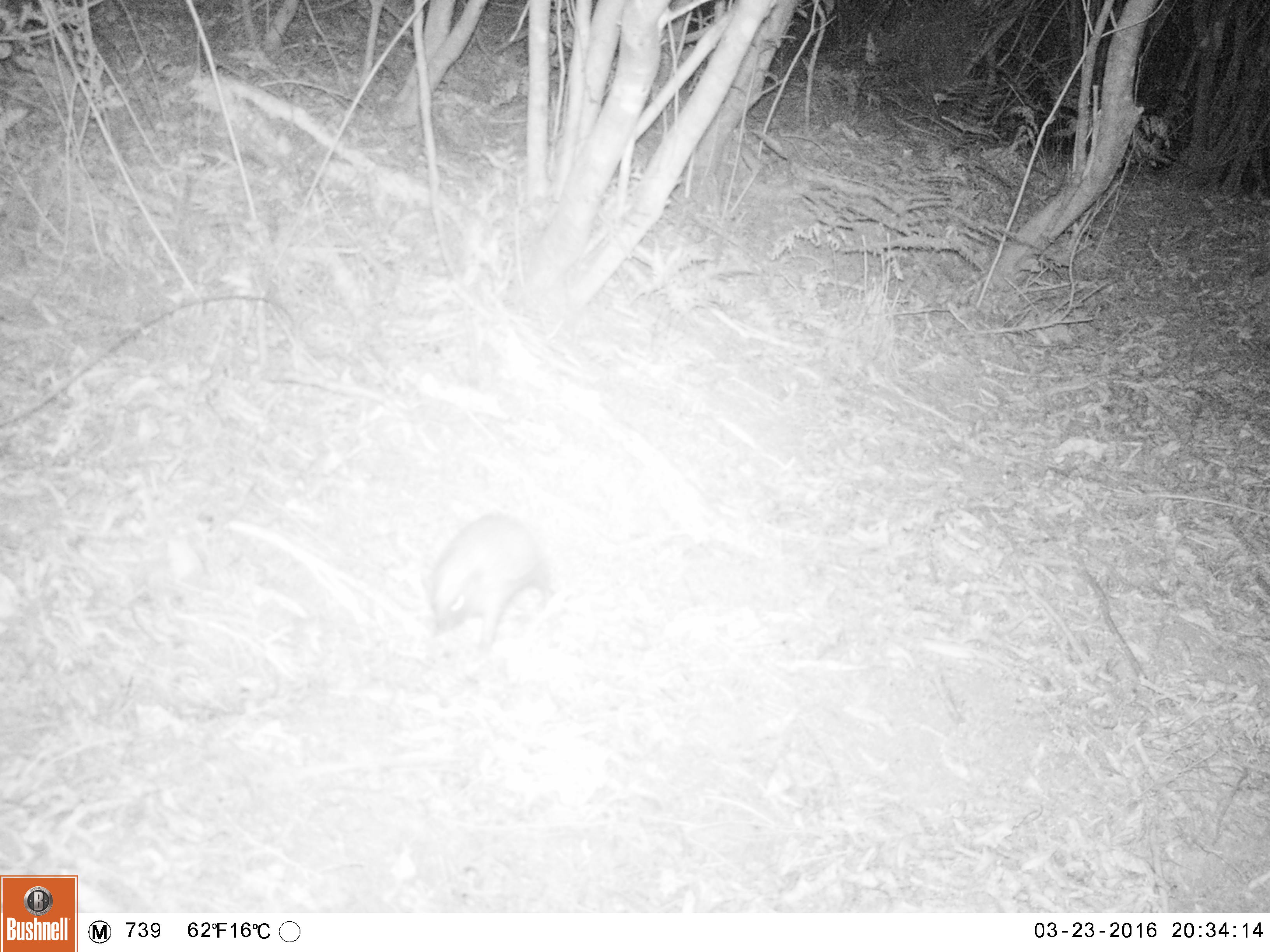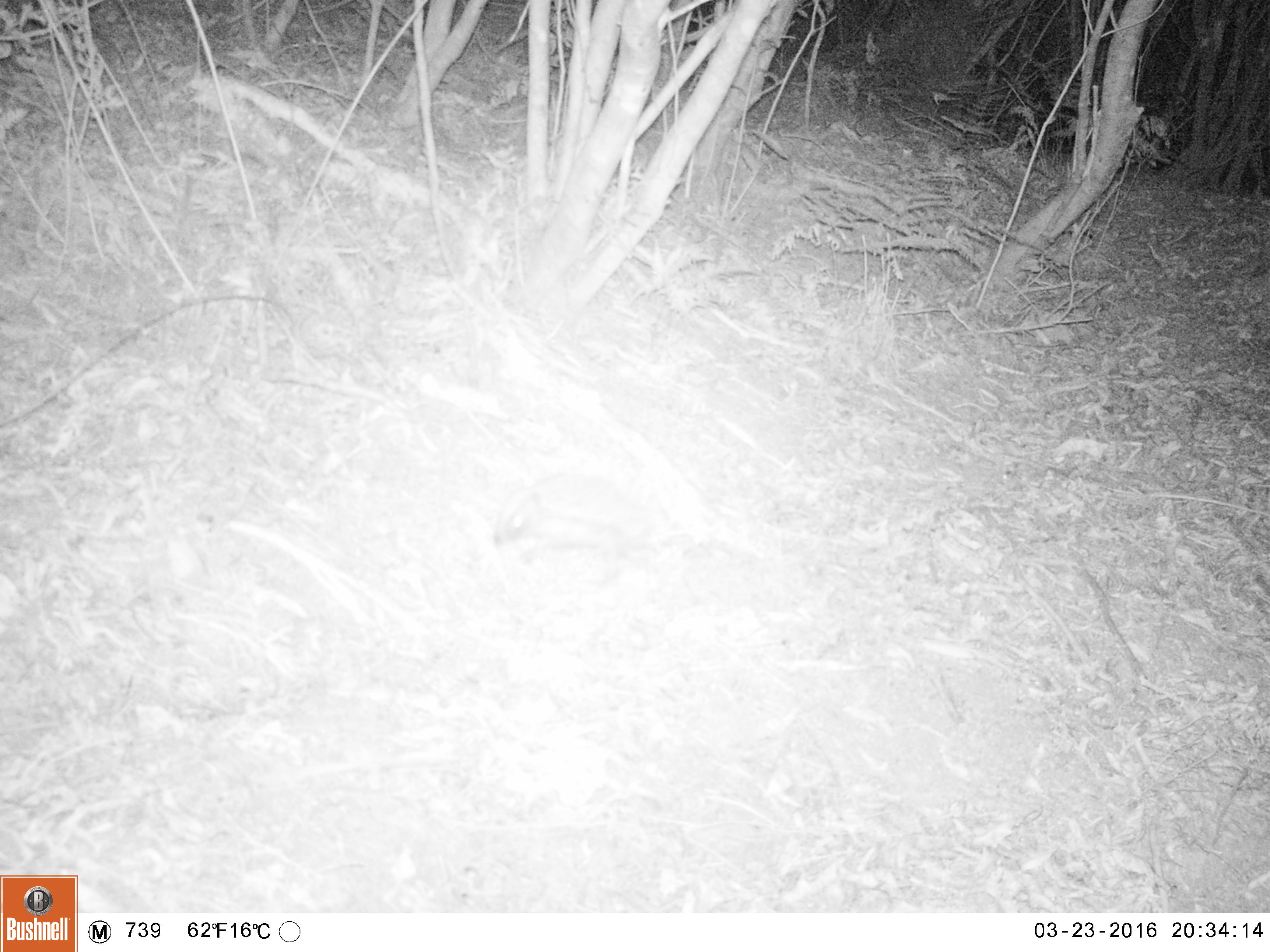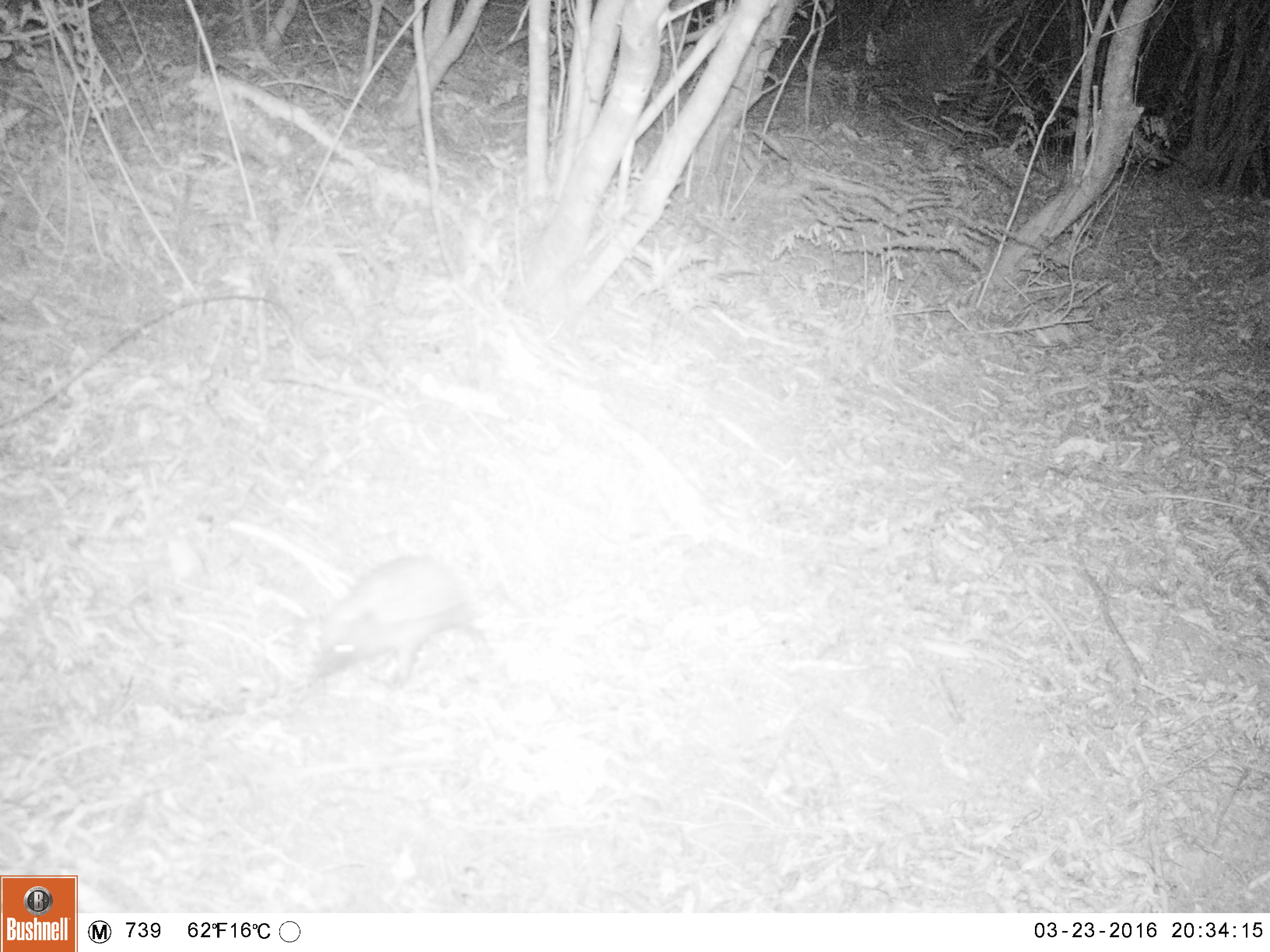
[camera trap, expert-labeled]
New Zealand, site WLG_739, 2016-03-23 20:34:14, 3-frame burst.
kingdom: Animalia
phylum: Chordata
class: Mammalia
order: Eulipotyphla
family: Erinaceidae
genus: Erinaceus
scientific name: Erinaceus europaeus europaeus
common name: european hedgehog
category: hedgehog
Hedgehog (european hedgehog) (Erinaceus europaeus europaeus).